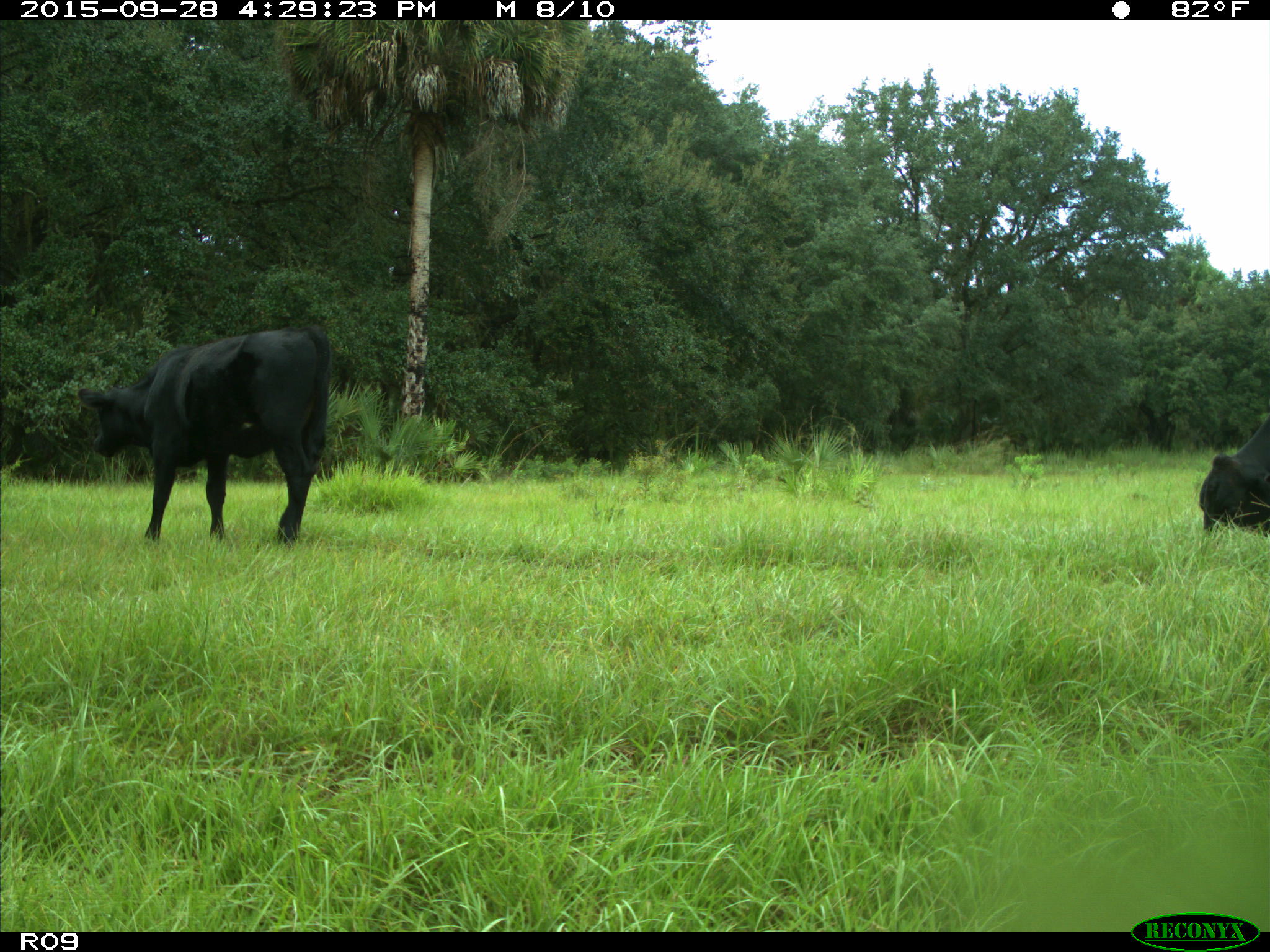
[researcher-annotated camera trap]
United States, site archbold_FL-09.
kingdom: Animalia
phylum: Chordata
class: Mammalia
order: Artiodactyla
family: Bovidae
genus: Bos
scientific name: Bos taurus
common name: domestic cow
Bos taurus (domestic cow).